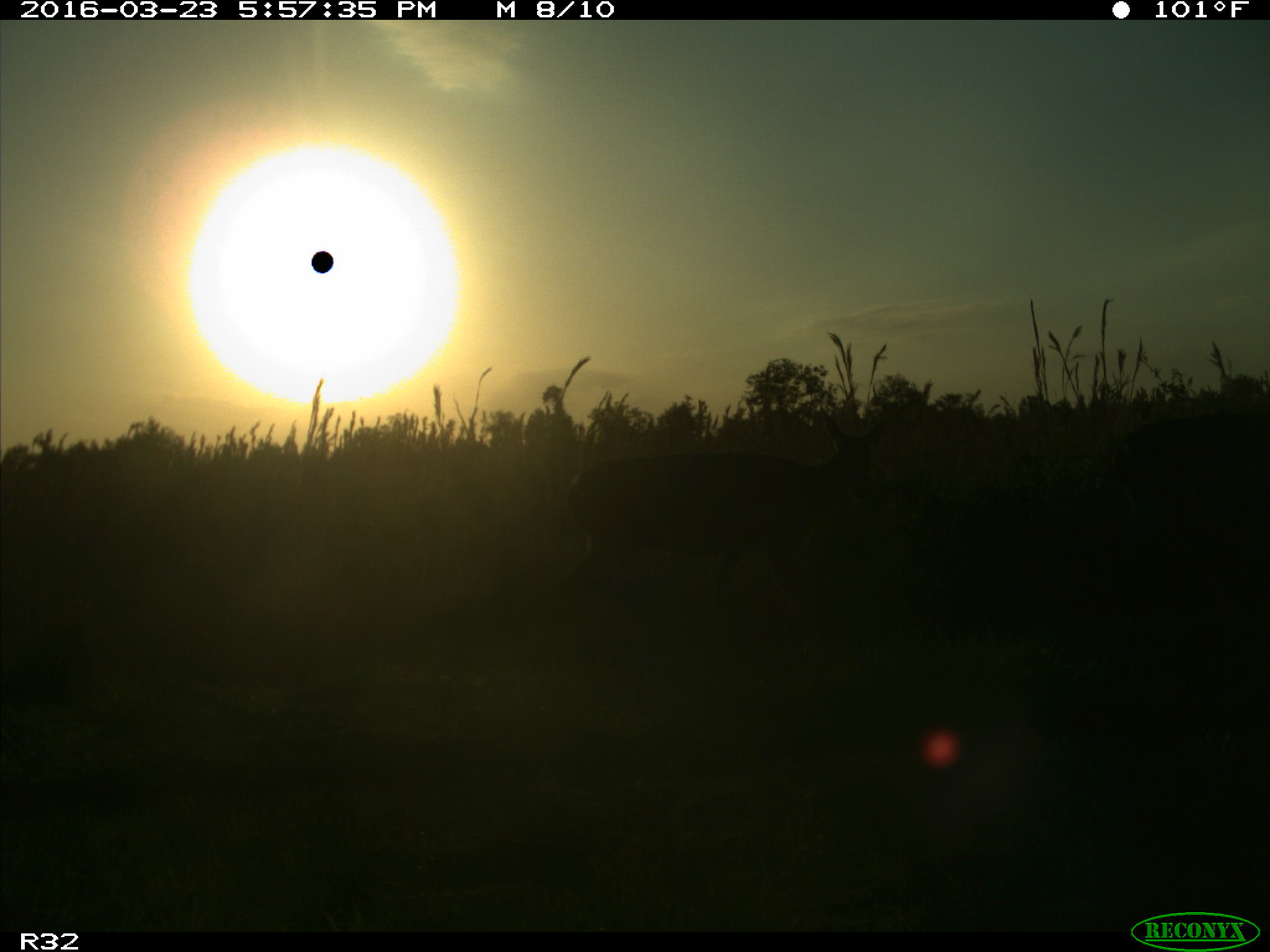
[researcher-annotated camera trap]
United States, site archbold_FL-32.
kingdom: Animalia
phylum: Chordata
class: Mammalia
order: Artiodactyla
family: Cervidae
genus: Odocoileus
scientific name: Odocoileus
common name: deer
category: unidentified deer